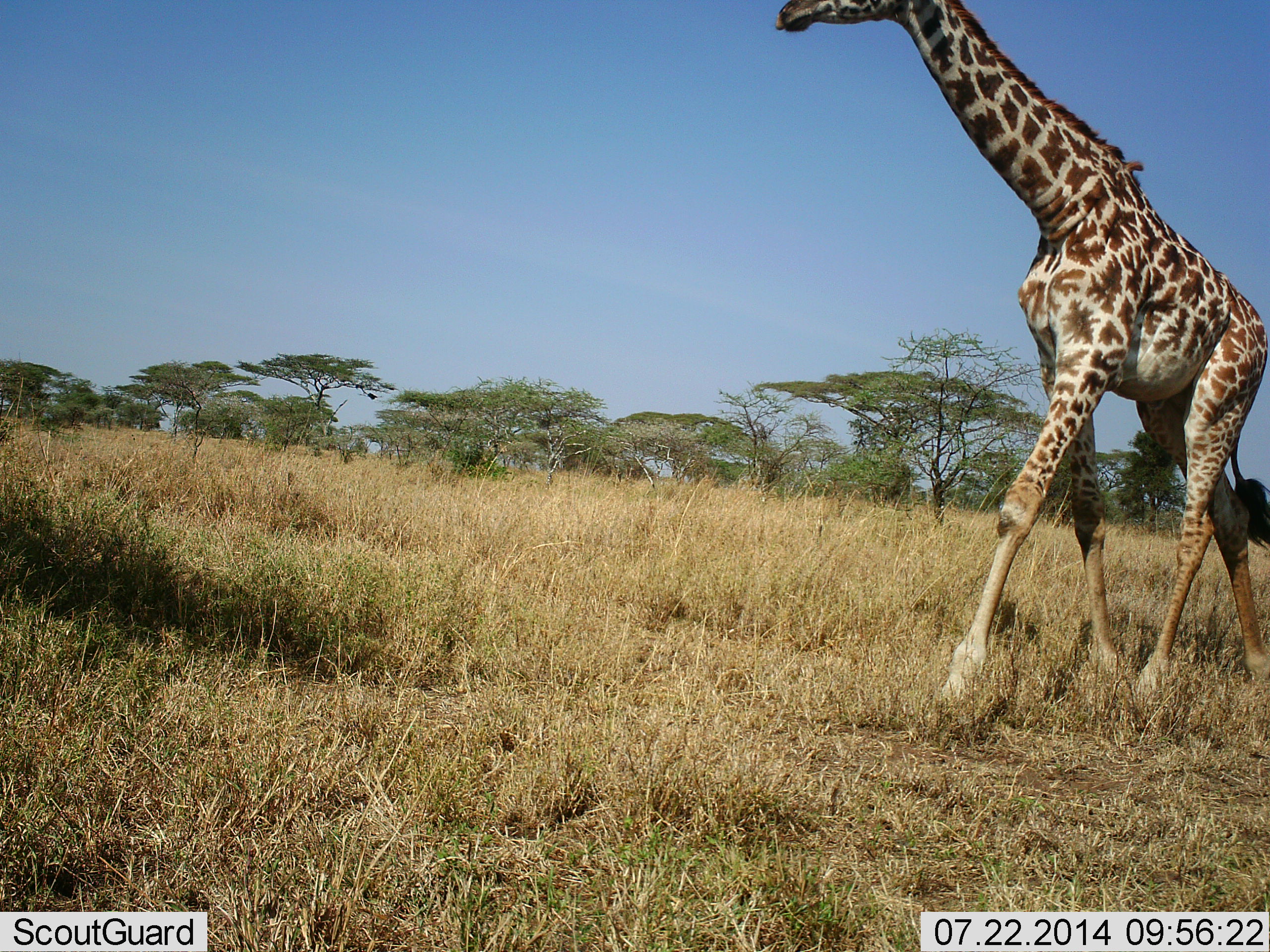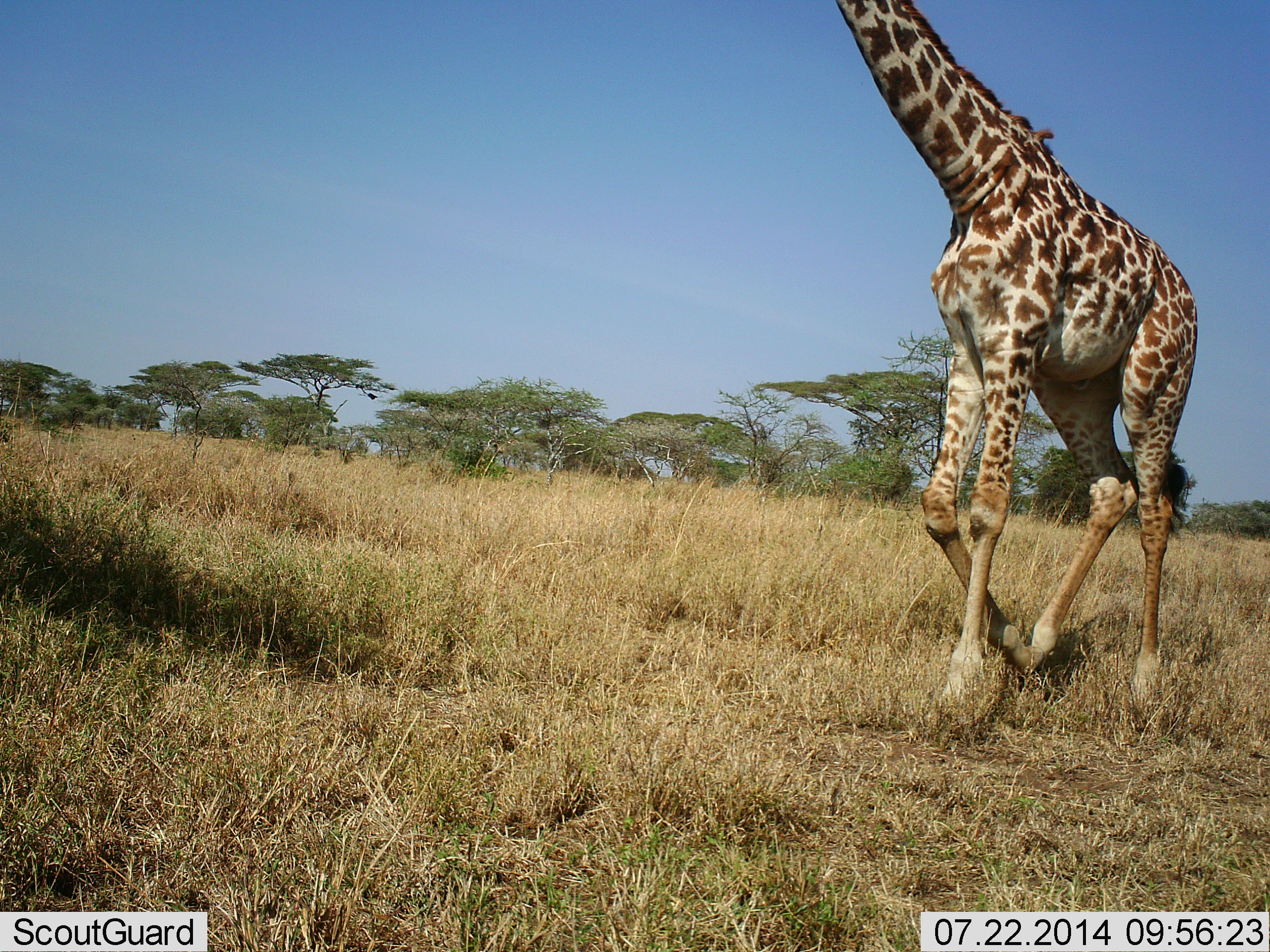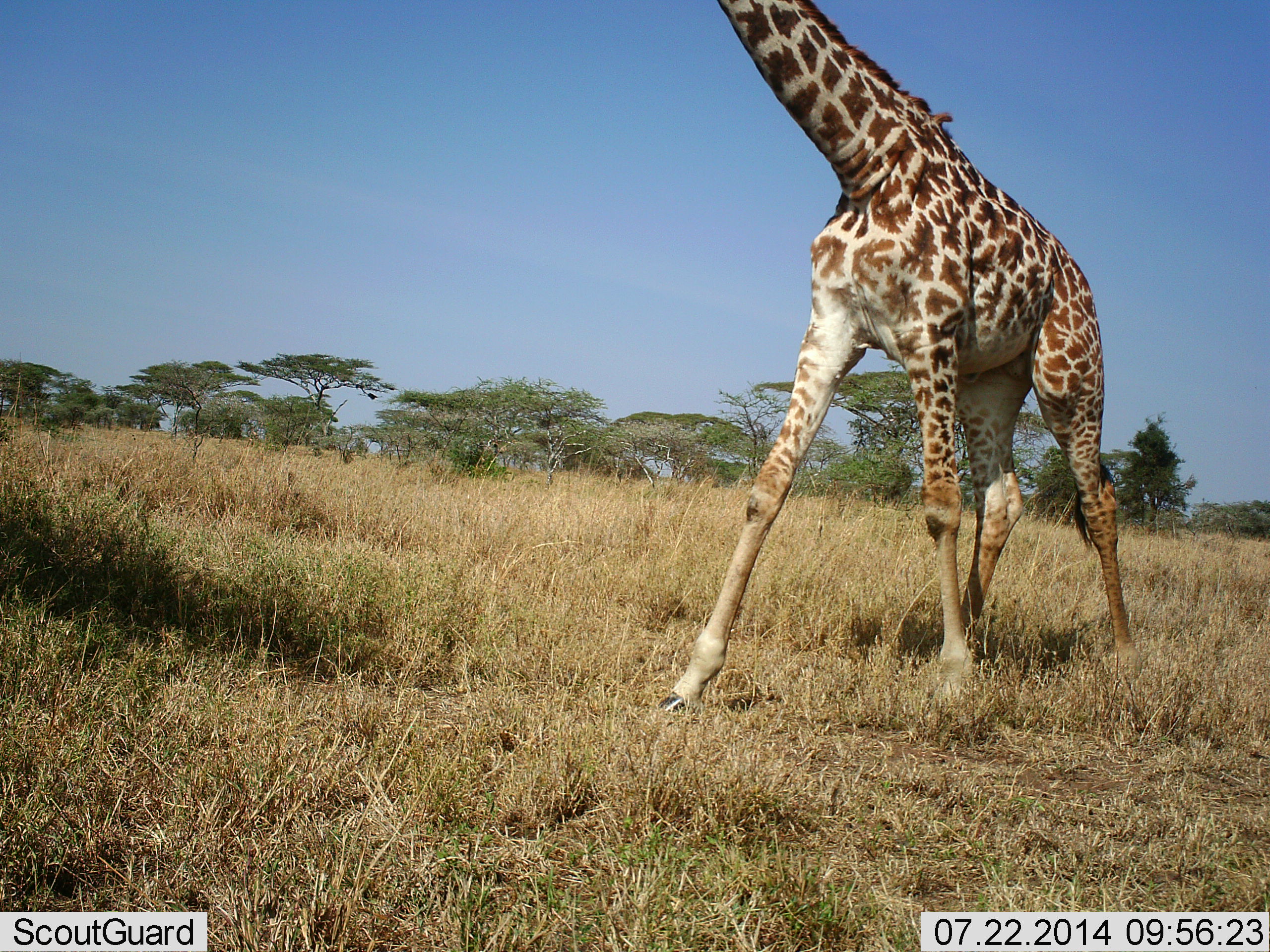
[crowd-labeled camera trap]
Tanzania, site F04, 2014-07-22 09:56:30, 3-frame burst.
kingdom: Animalia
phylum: Chordata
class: Mammalia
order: Artiodactyla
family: Giraffidae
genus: Giraffa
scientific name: Giraffa camelopardalis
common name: giraffe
Giraffe (Giraffa camelopardalis), count 1. Behavior (volunteer vote fractions): standing 0%, resting 0%, moving 100%, interacting 0%. Young present (vote fraction): 0%. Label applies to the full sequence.